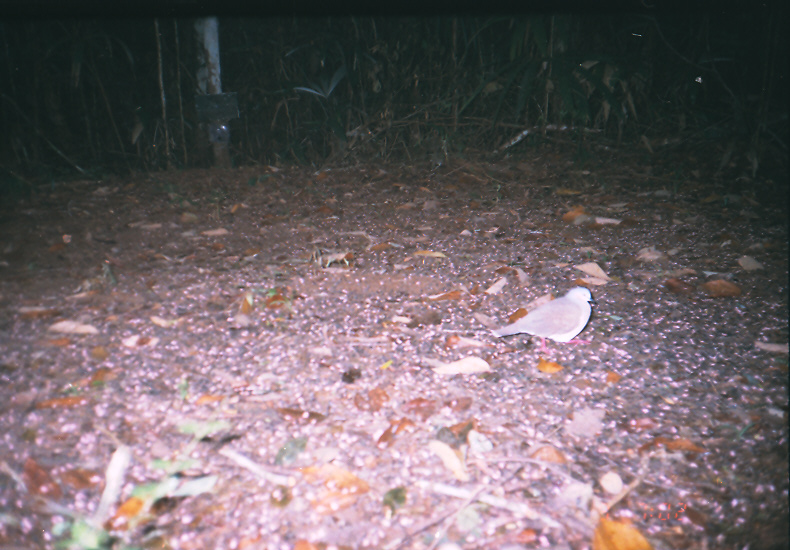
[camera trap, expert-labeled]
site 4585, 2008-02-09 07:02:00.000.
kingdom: Animalia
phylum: Chordata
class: Aves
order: Columbiformes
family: Columbidae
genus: Leptotila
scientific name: Leptotila verreauxi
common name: white-tipped dove